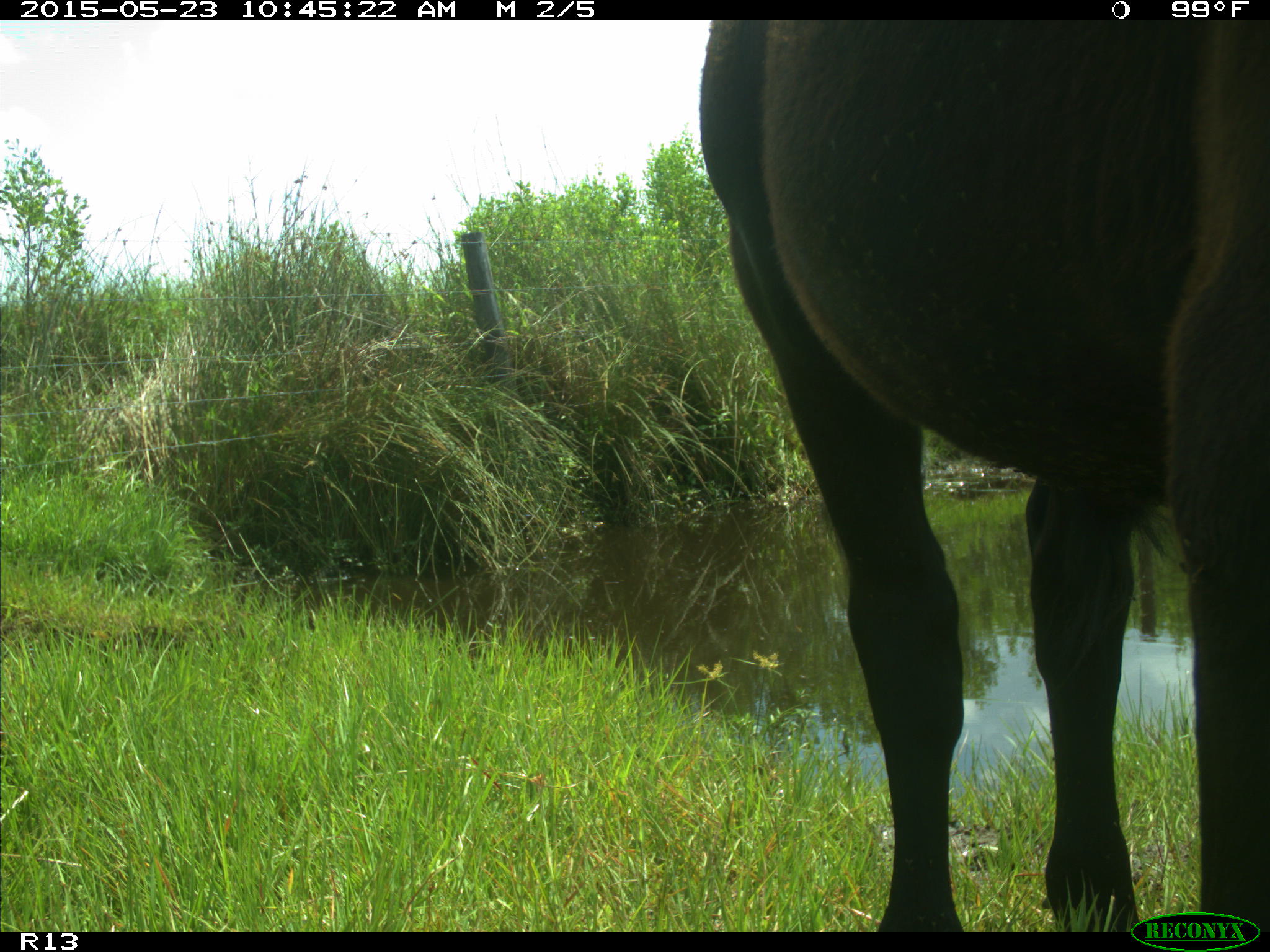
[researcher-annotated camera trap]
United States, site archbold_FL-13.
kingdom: Animalia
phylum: Chordata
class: Mammalia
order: Artiodactyla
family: Bovidae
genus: Bos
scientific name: Bos taurus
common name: domestic cow